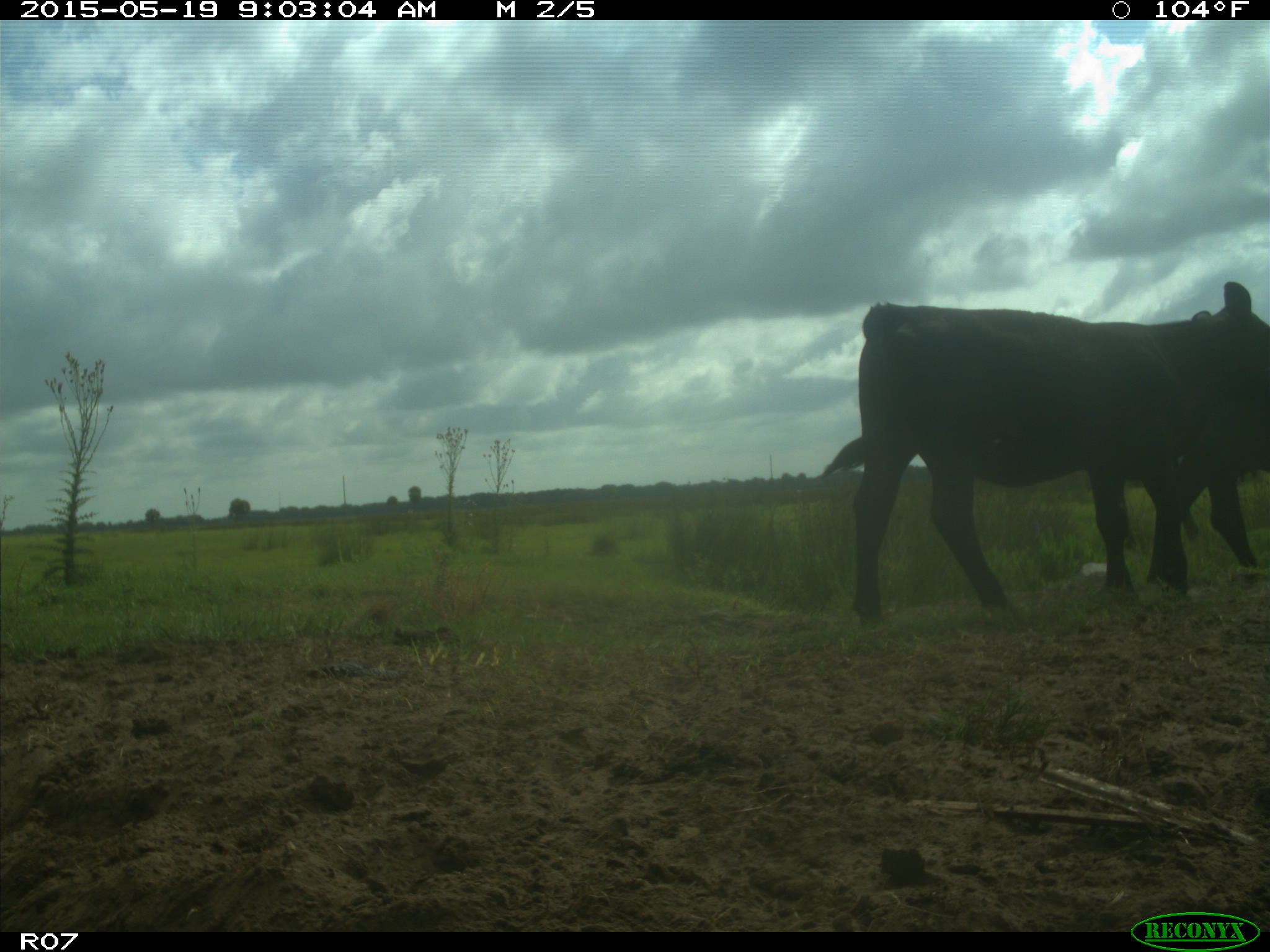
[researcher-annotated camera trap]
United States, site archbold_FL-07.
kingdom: Animalia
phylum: Chordata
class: Mammalia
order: Artiodactyla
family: Bovidae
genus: Bos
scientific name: Bos taurus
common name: domestic cow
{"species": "Bos taurus (domestic cow)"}